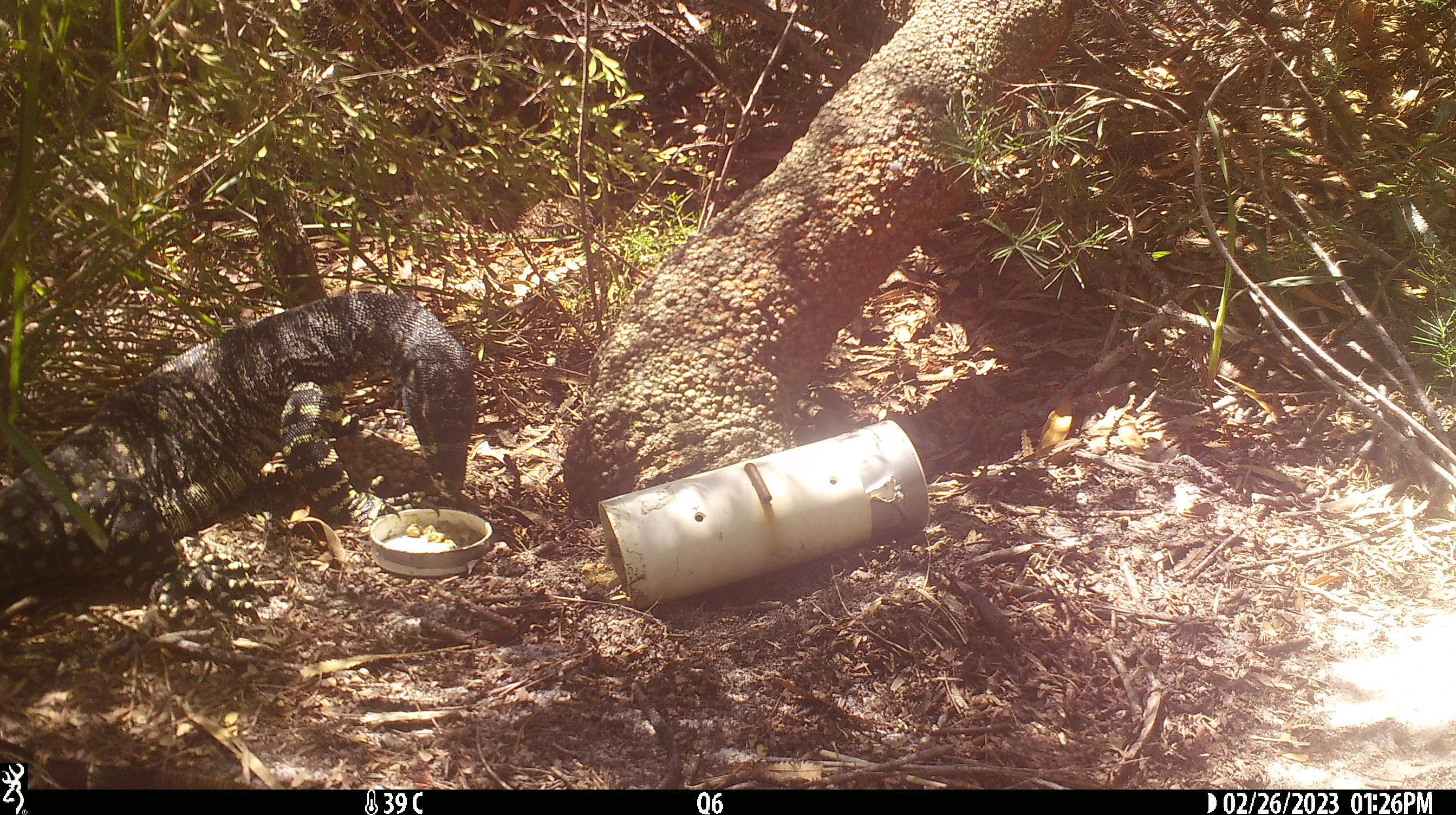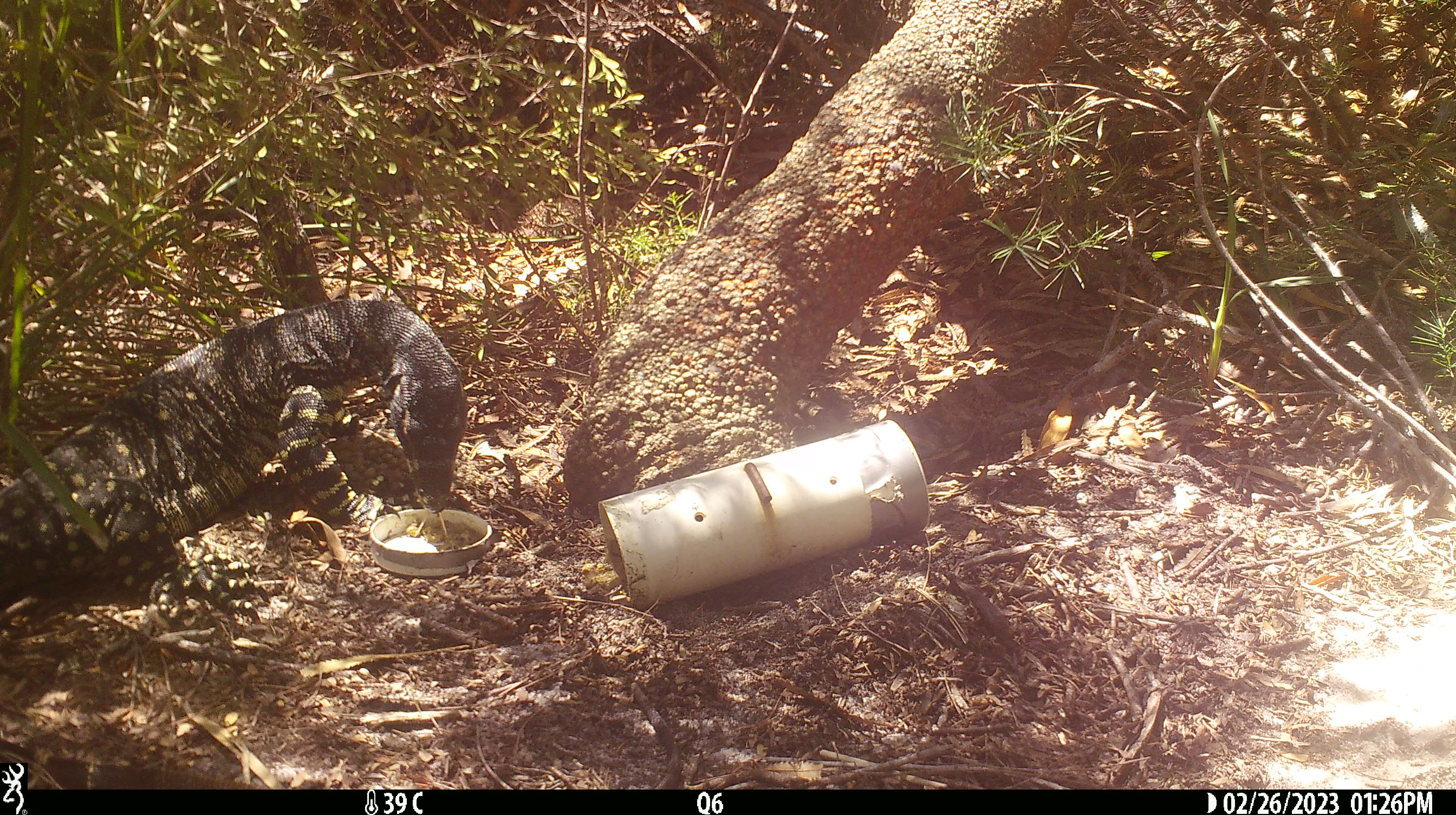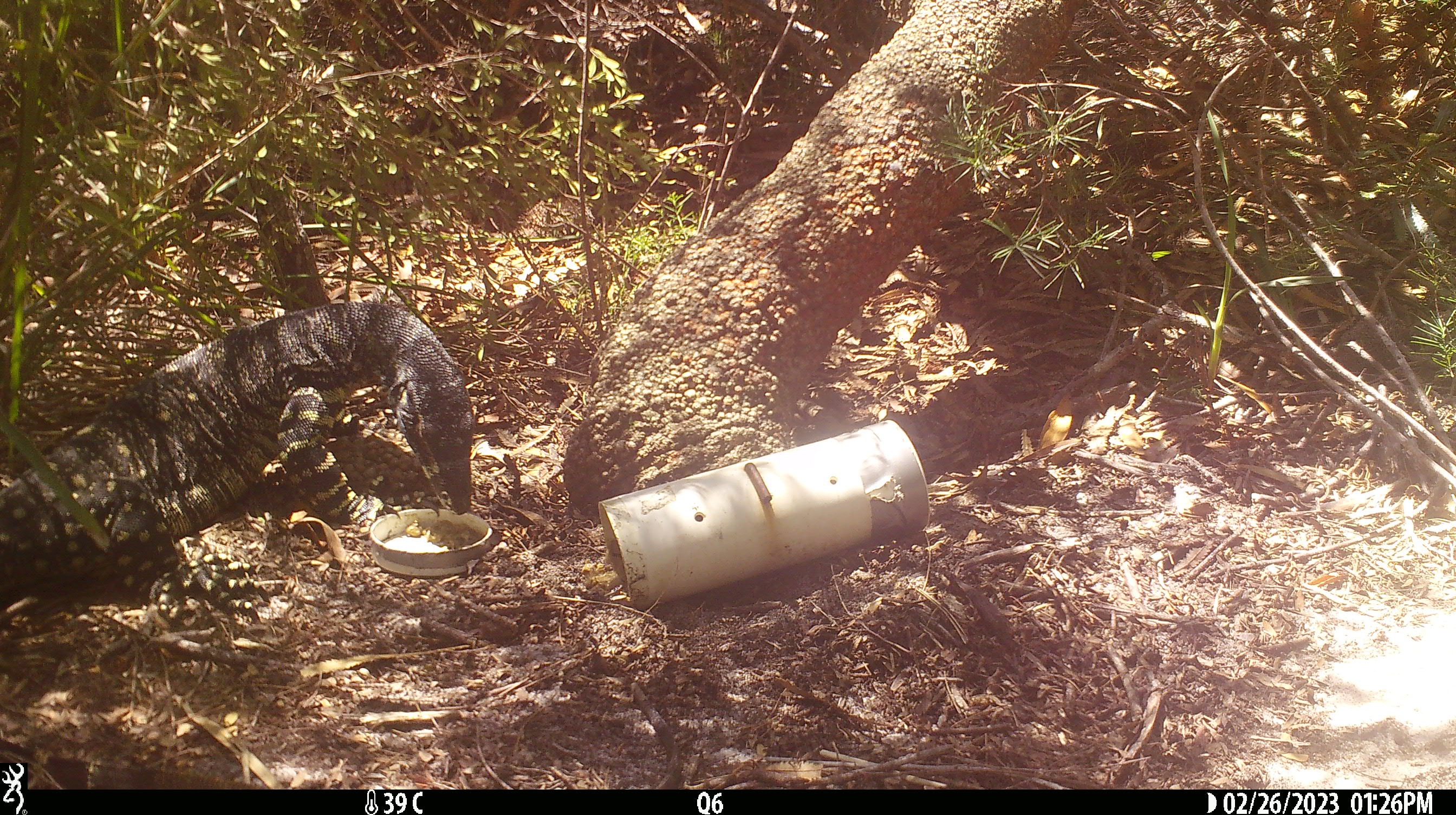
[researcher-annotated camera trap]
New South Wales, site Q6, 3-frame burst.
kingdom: Animalia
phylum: Chordata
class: Reptilia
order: Squamata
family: Varanidae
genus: Varanus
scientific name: Varanus varius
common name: lace monitor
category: goanna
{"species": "goanna (lace monitor) (Varanus varius)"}